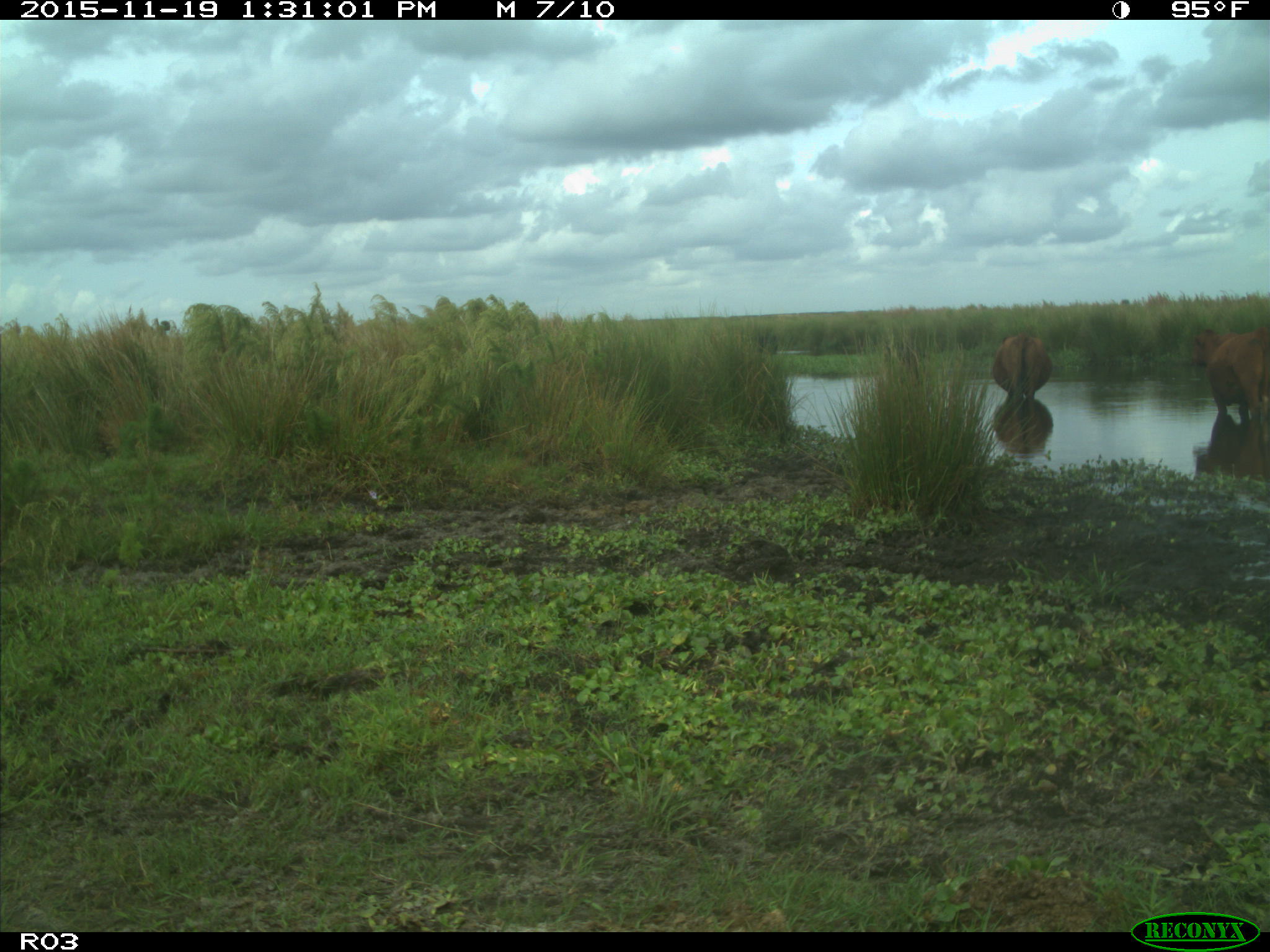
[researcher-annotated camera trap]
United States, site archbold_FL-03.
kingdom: Animalia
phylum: Chordata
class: Mammalia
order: Artiodactyla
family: Bovidae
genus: Bos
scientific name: Bos taurus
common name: domestic cow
Bos taurus (domestic cow).